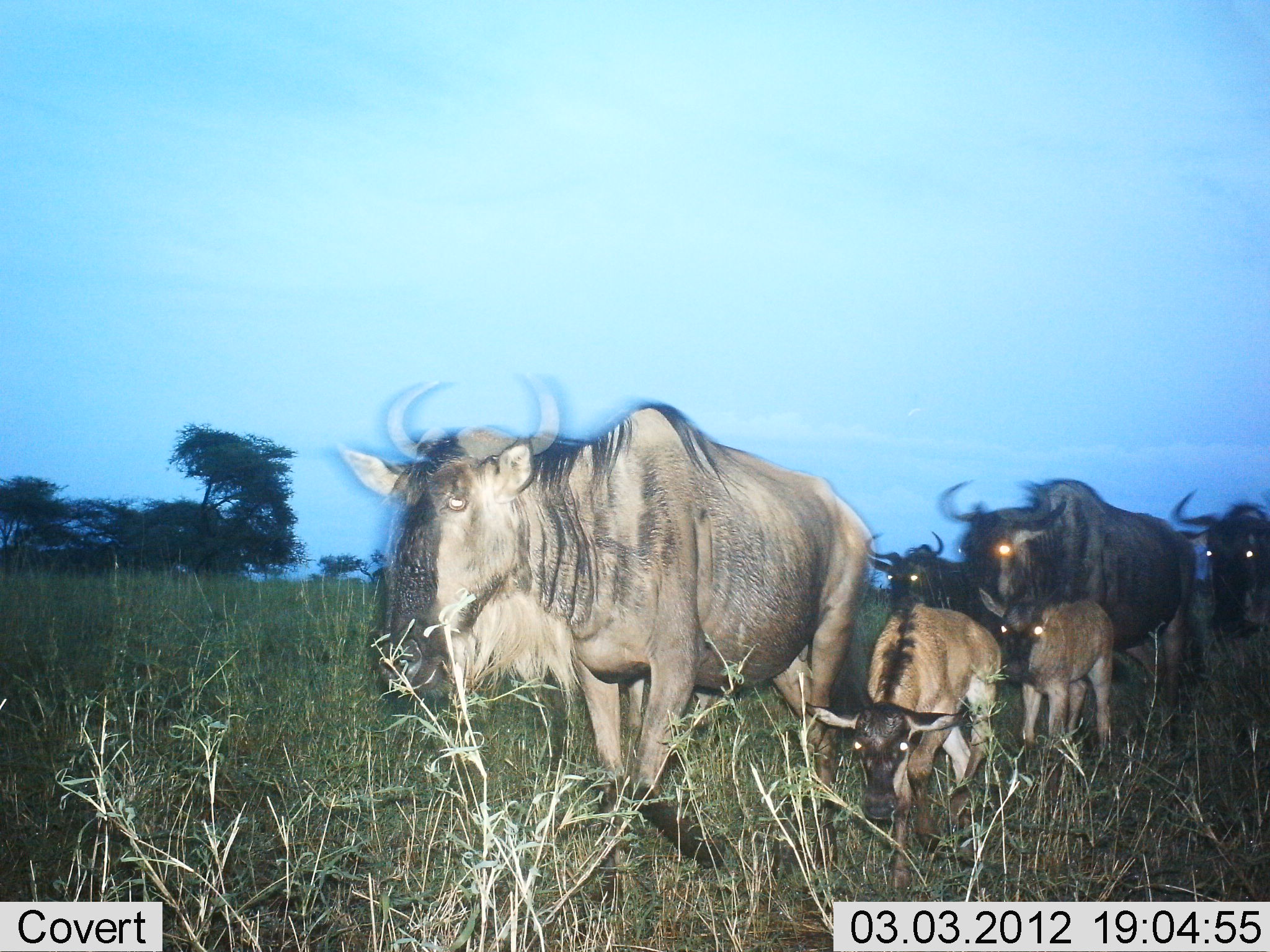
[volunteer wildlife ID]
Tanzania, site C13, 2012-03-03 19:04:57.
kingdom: Animalia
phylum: Chordata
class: Mammalia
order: Artiodactyla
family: Bovidae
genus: Connochaetes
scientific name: Connochaetes taurinus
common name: blue wildebeest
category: wildebeest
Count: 6.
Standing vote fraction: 15%.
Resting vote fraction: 0%.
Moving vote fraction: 92%.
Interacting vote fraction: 0%.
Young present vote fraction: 92%.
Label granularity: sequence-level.